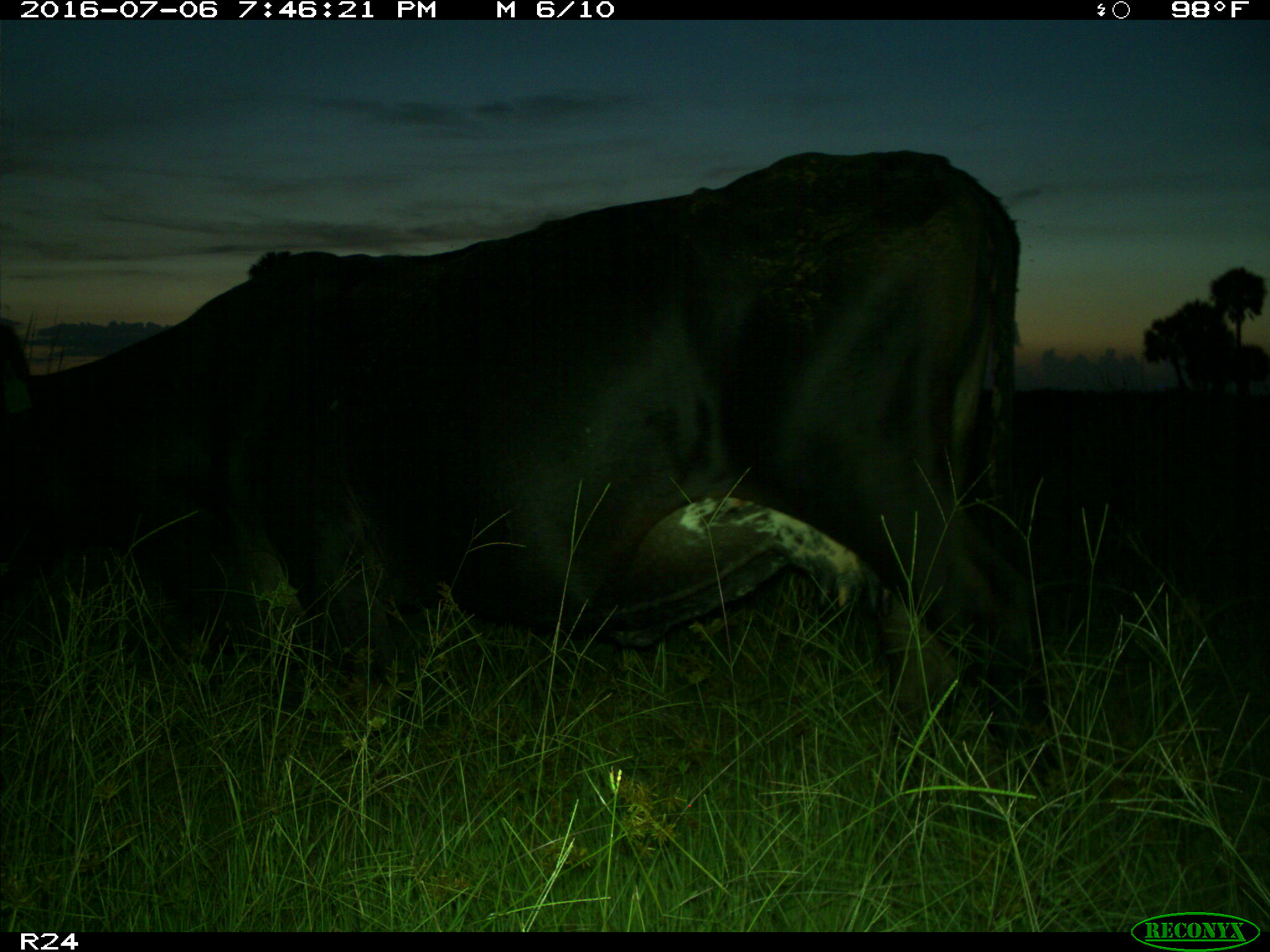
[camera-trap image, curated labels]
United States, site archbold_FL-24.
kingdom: Animalia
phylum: Chordata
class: Mammalia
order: Artiodactyla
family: Bovidae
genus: Bos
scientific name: Bos taurus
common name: domestic cow